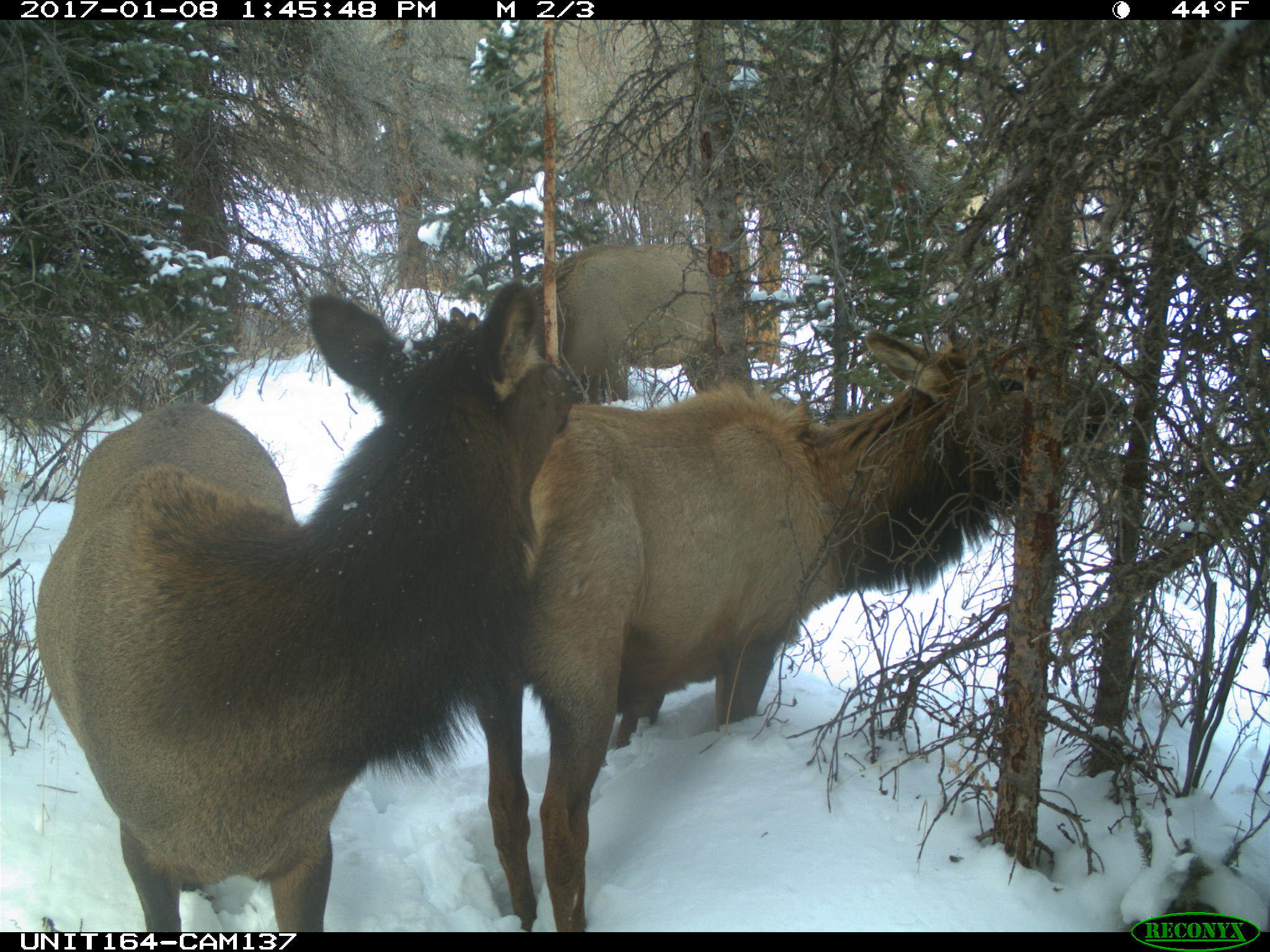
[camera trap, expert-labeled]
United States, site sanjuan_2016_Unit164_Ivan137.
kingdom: Animalia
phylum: Chordata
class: Mammalia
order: Artiodactyla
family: Cervidae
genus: Cervus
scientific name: Cervus elaphus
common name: red deer